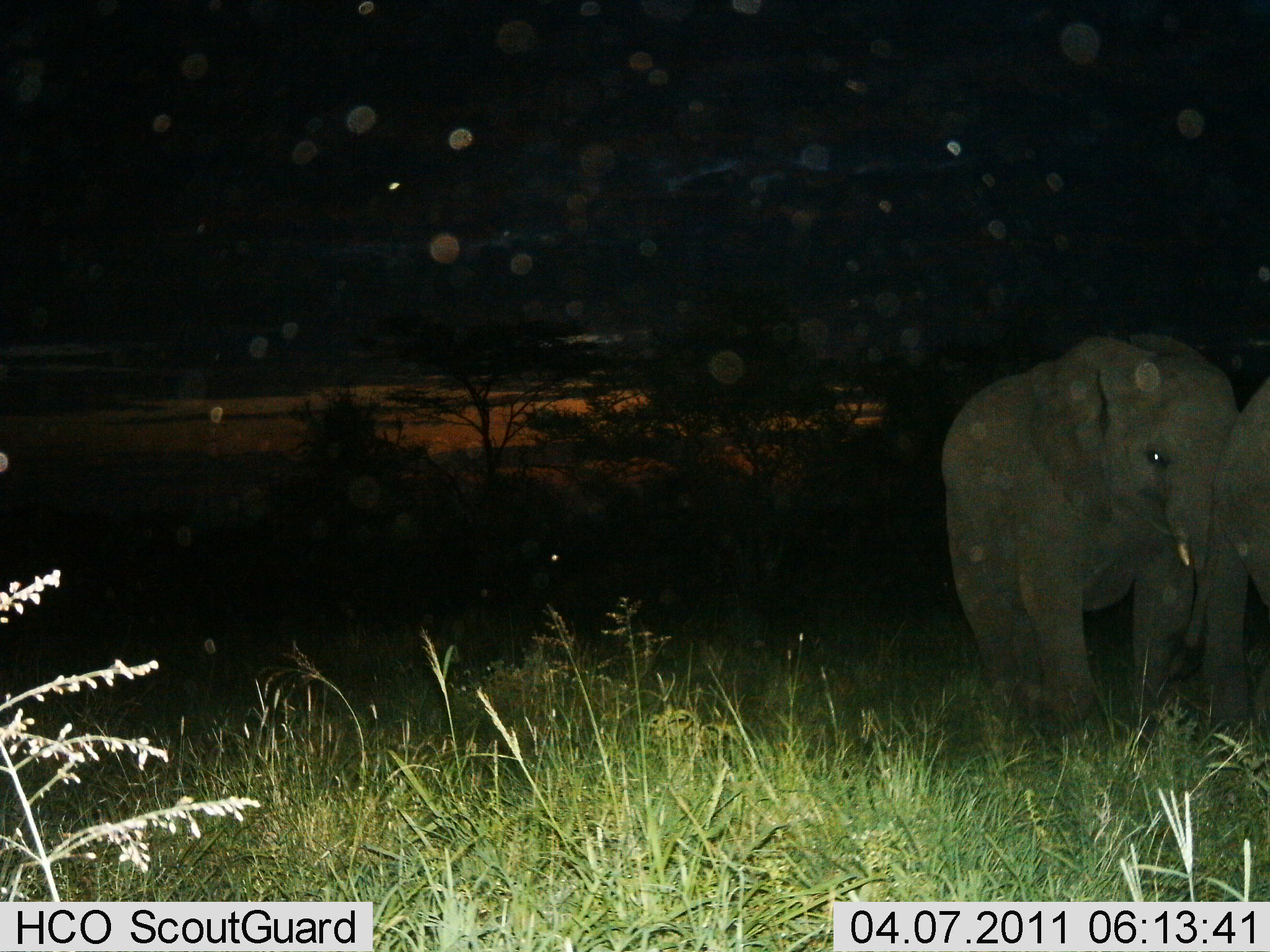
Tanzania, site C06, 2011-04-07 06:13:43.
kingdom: Animalia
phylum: Chordata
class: Mammalia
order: Proboscidea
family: Elephantidae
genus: Loxodonta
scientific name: Loxodonta africana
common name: african bush elephant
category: elephant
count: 2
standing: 42%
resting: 0%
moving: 58%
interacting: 0%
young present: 8%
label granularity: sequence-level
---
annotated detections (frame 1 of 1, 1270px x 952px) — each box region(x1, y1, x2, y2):
animal: region(938, 320, 1246, 772); region(1180, 342, 1270, 740)